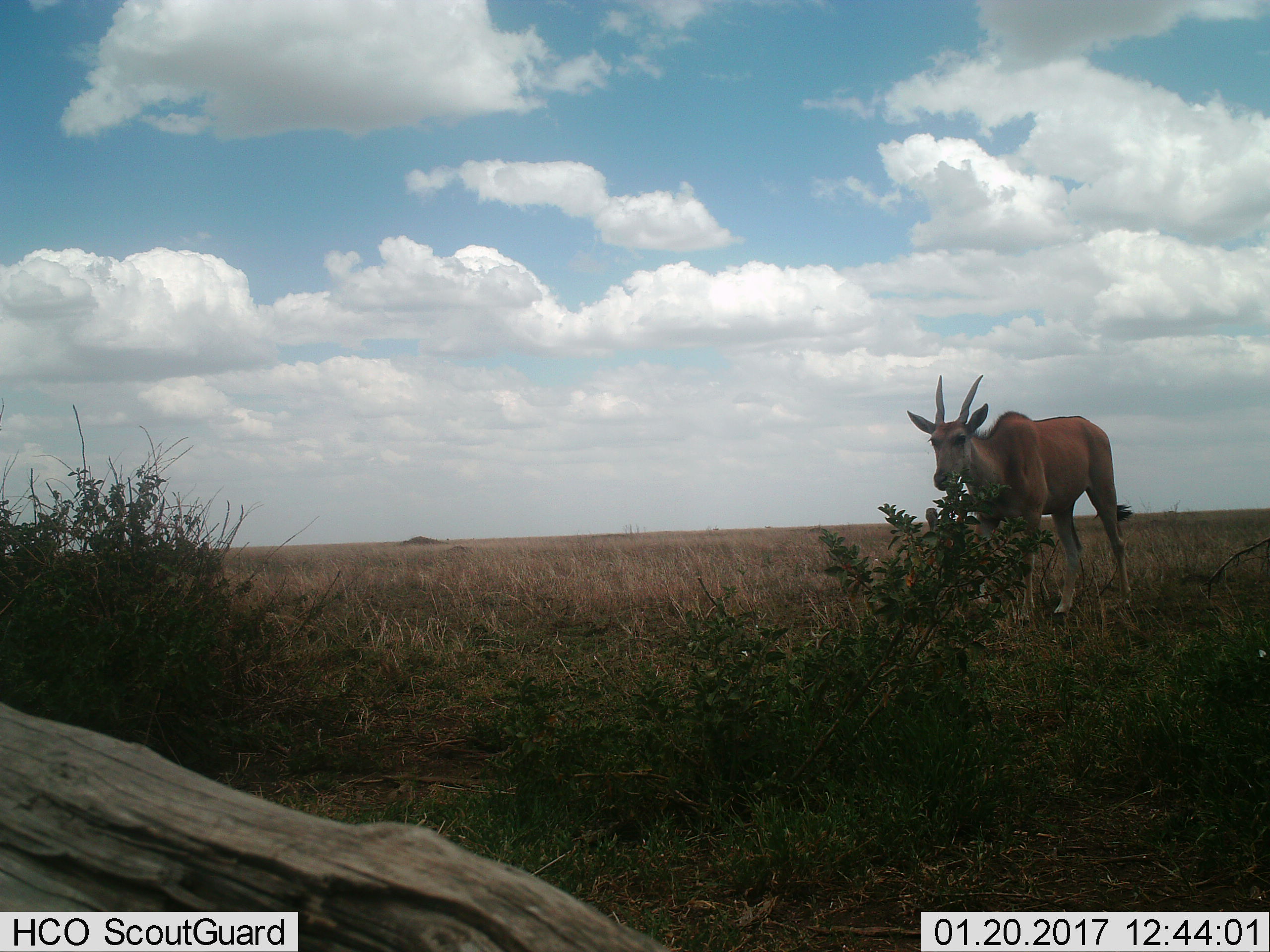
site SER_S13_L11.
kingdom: Animalia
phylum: Chordata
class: Mammalia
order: Artiodactyla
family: Bovidae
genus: Tragelaphus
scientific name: Tragelaphus oryx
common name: eland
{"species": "eland (Tragelaphus oryx)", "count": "1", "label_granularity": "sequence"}